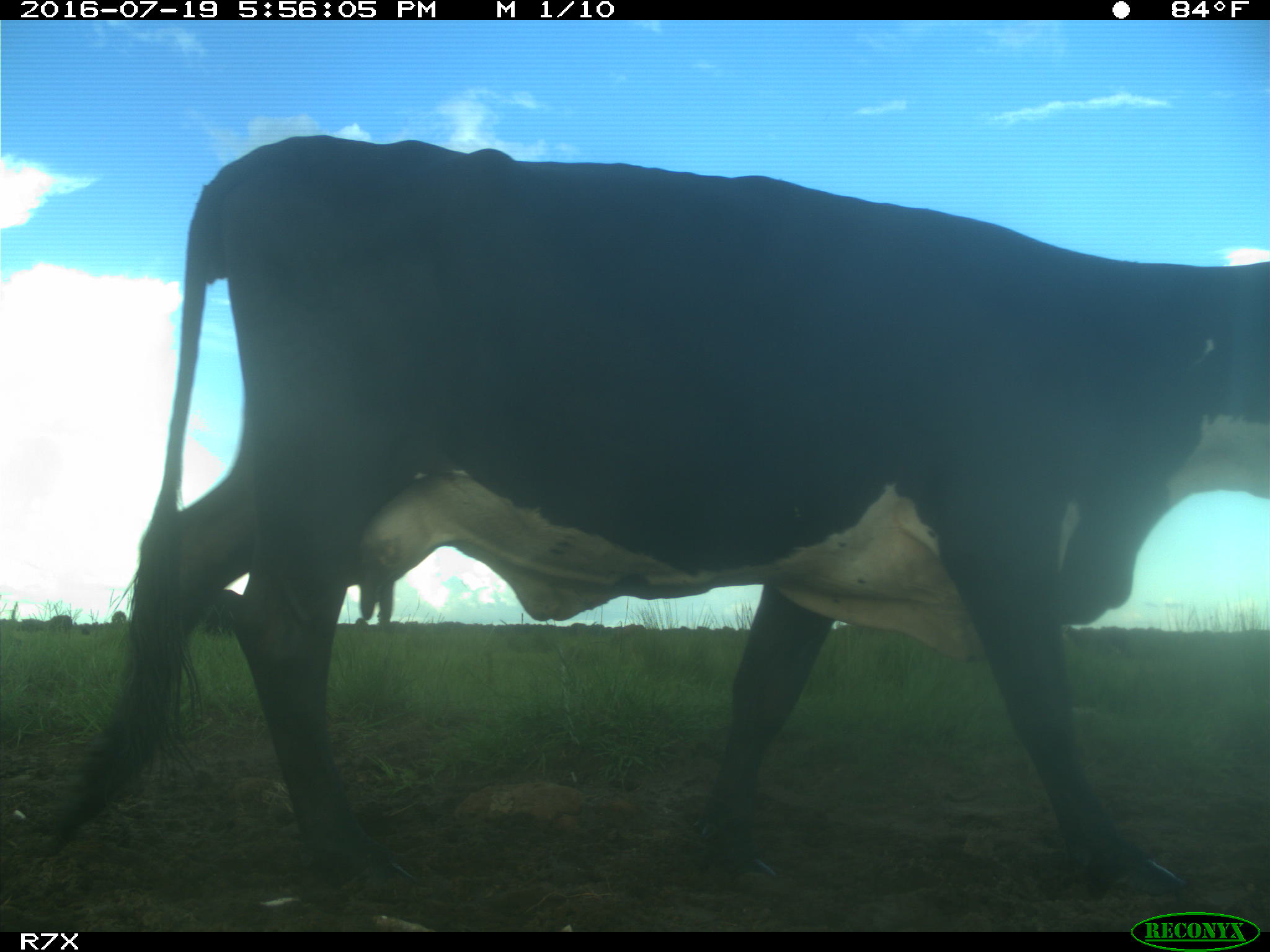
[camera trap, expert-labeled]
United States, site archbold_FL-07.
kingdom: Animalia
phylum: Chordata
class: Mammalia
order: Artiodactyla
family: Bovidae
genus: Bos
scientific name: Bos taurus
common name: domestic cow